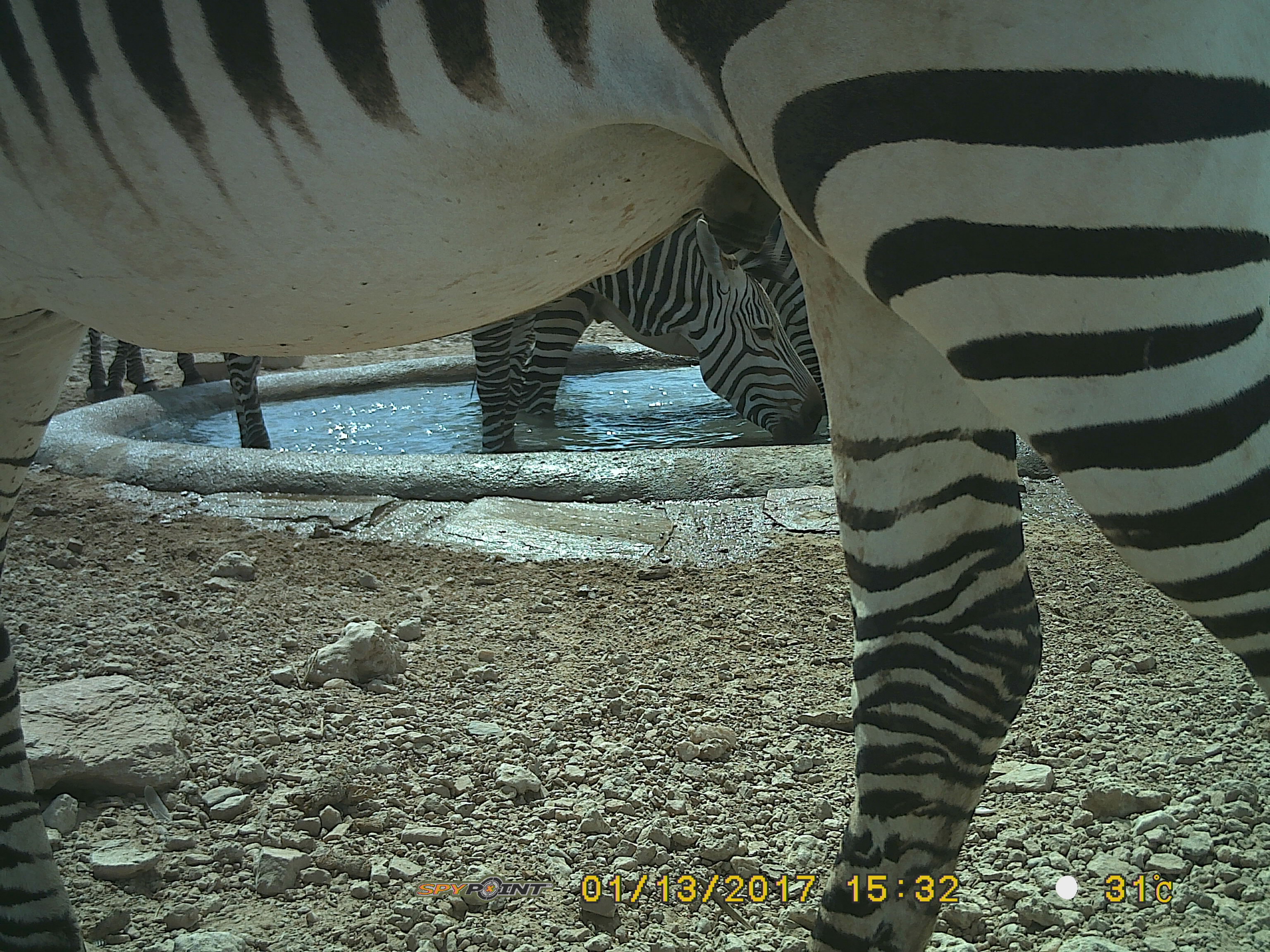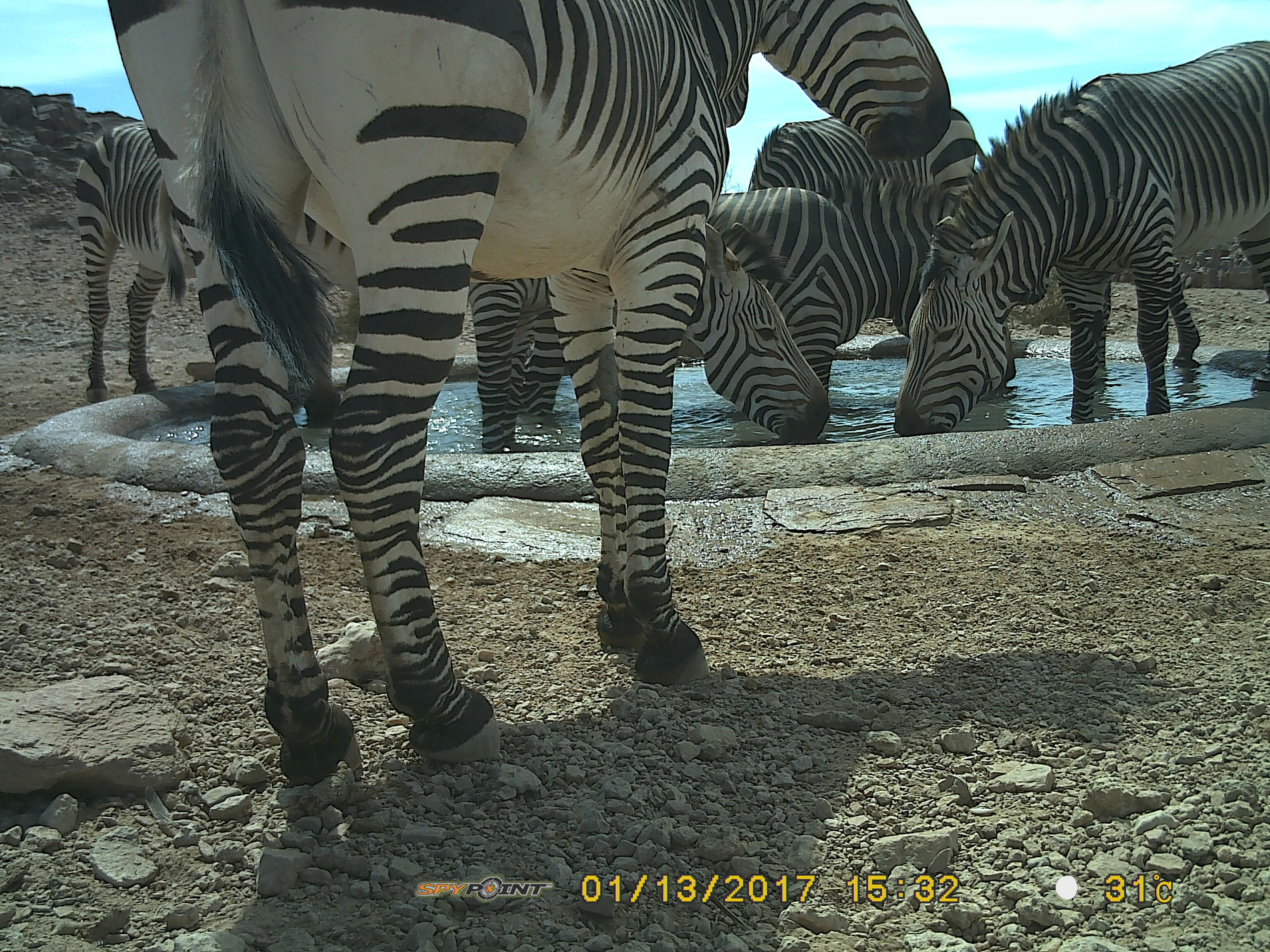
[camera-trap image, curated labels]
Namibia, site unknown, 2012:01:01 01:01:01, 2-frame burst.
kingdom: Animalia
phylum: Chordata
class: Mammalia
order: Perissodactyla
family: Equidae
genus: Equus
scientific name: Equus zebra hartmannae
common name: hartmann's mountain zebra